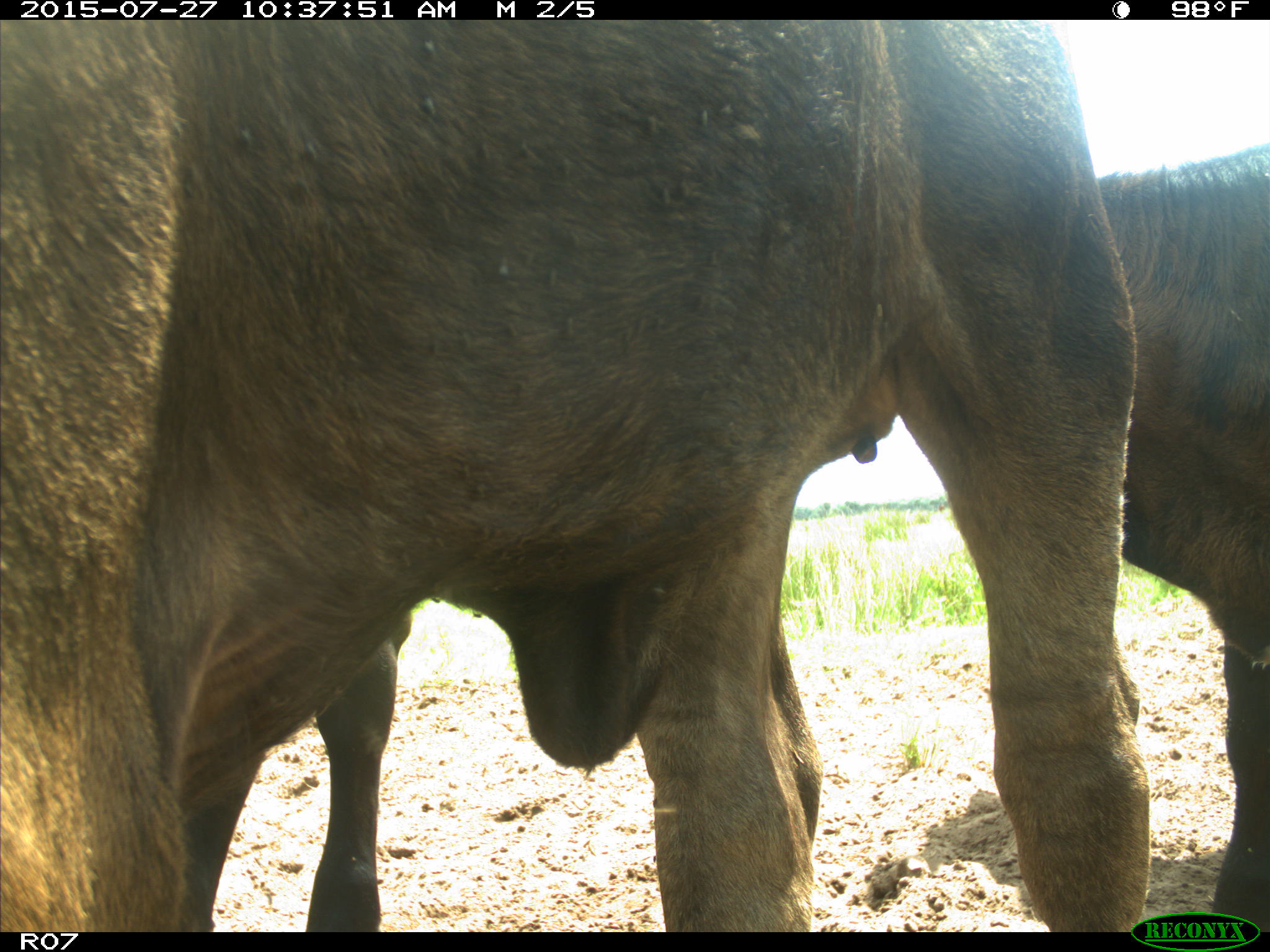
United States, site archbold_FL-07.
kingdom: Animalia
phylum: Chordata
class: Mammalia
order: Artiodactyla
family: Bovidae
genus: Bos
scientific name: Bos taurus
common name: domestic cow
Bos taurus (domestic cow).